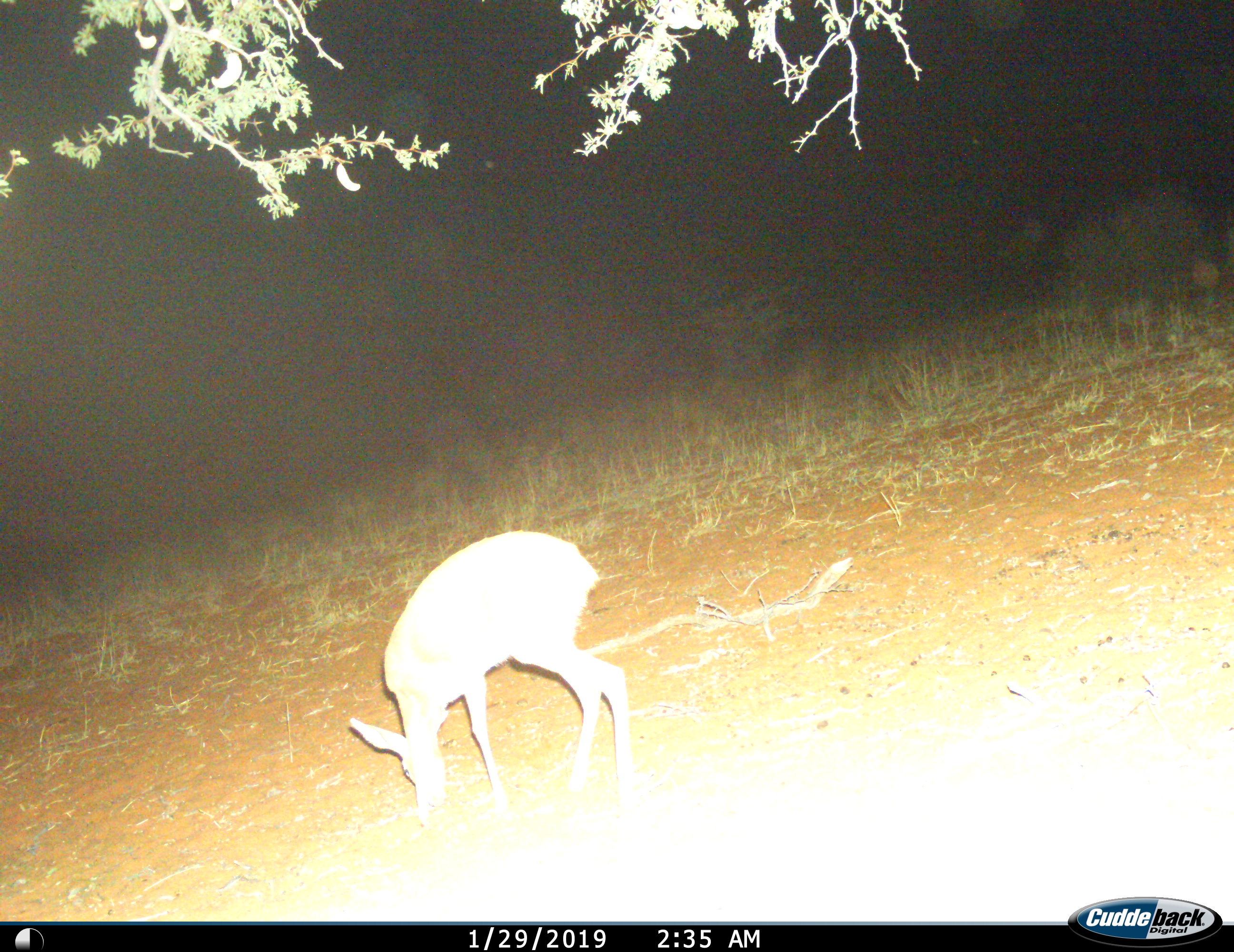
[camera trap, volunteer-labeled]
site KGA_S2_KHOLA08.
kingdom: Animalia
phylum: Chordata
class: Mammalia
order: Artiodactyla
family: Bovidae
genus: Raphicerus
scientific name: Raphicerus campestris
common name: steenbok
Steenbok (Raphicerus campestris), count 1. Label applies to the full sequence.